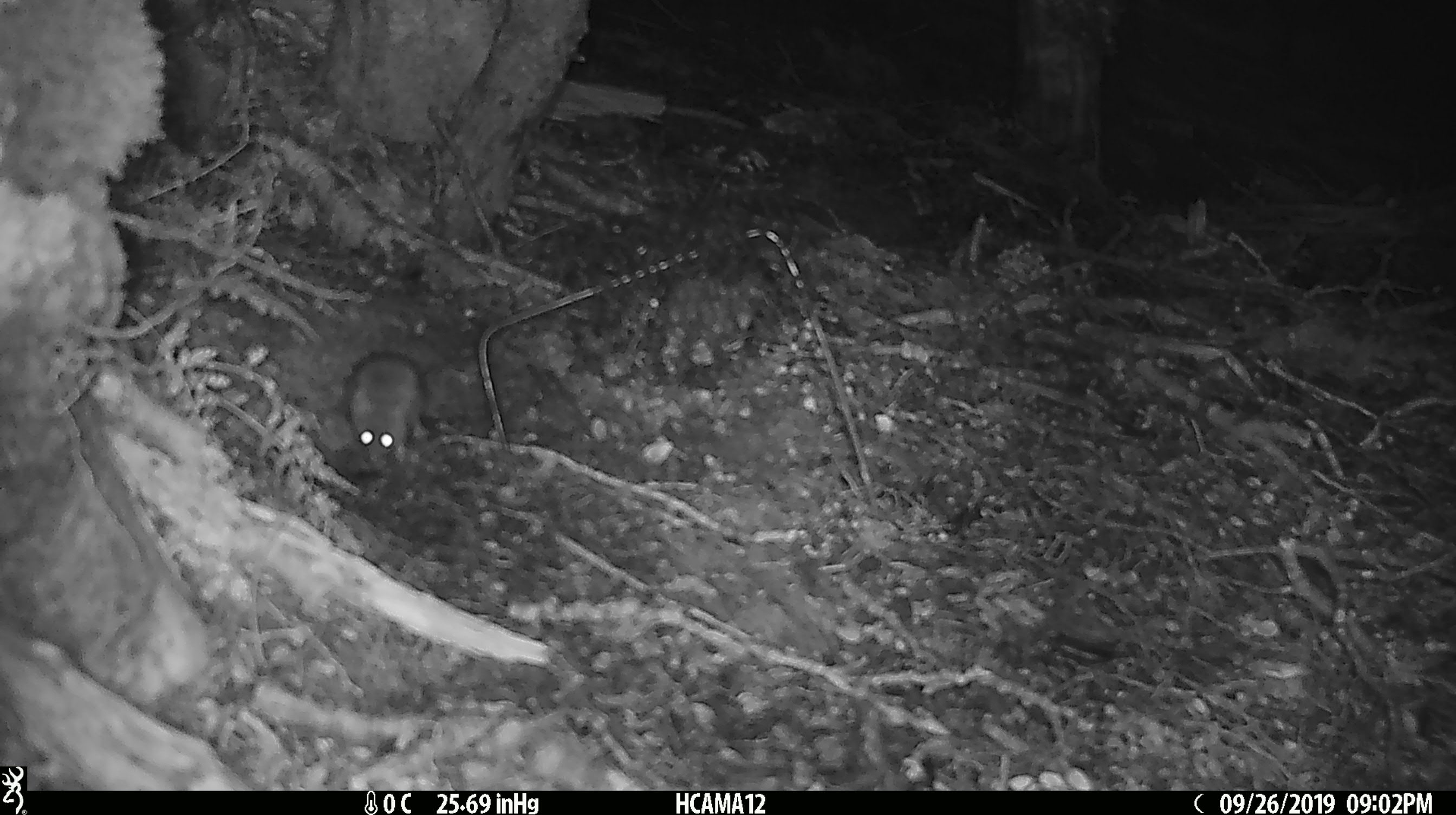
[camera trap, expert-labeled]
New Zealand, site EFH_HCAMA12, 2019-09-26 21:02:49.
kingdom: Animalia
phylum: Chordata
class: Mammalia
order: Rodentia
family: Muridae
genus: Mus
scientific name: Mus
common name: mouse